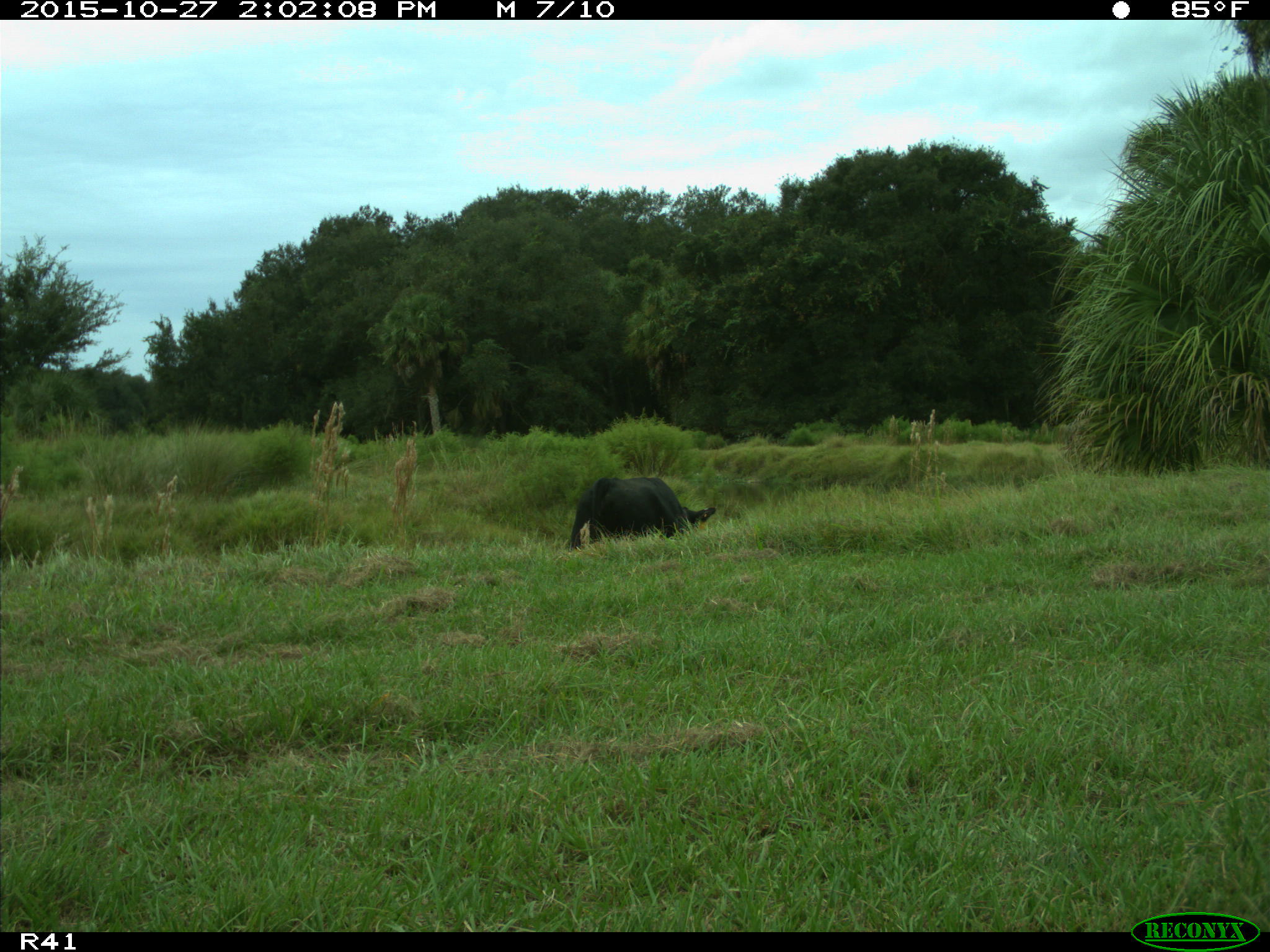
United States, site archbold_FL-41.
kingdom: Animalia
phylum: Chordata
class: Mammalia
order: Artiodactyla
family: Bovidae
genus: Bos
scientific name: Bos taurus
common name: domestic cow